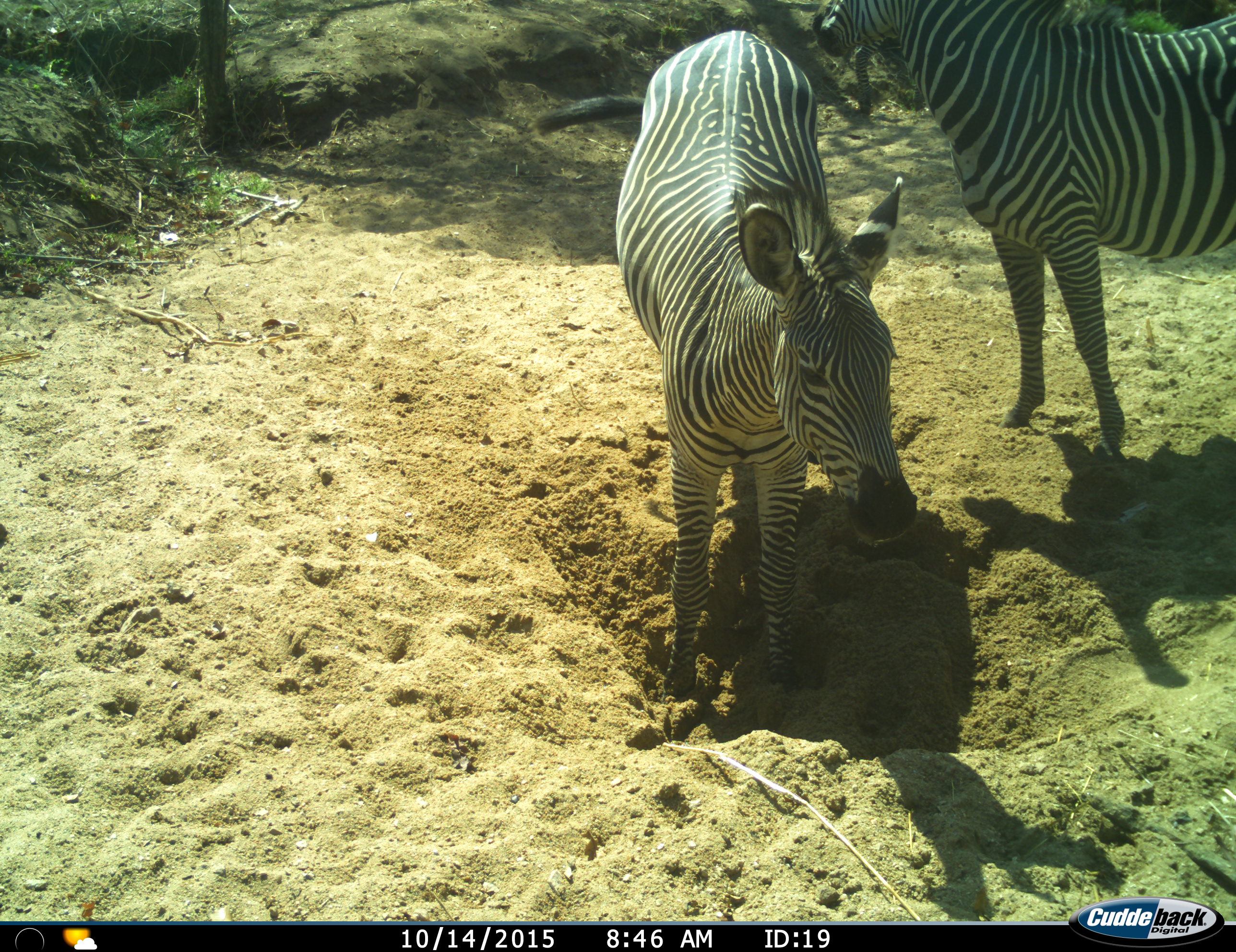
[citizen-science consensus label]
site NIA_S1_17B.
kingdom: Animalia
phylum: Chordata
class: Mammalia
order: Perissodactyla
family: Equidae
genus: Equus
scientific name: Equus quagga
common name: plains zebra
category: zebraplains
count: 2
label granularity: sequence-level